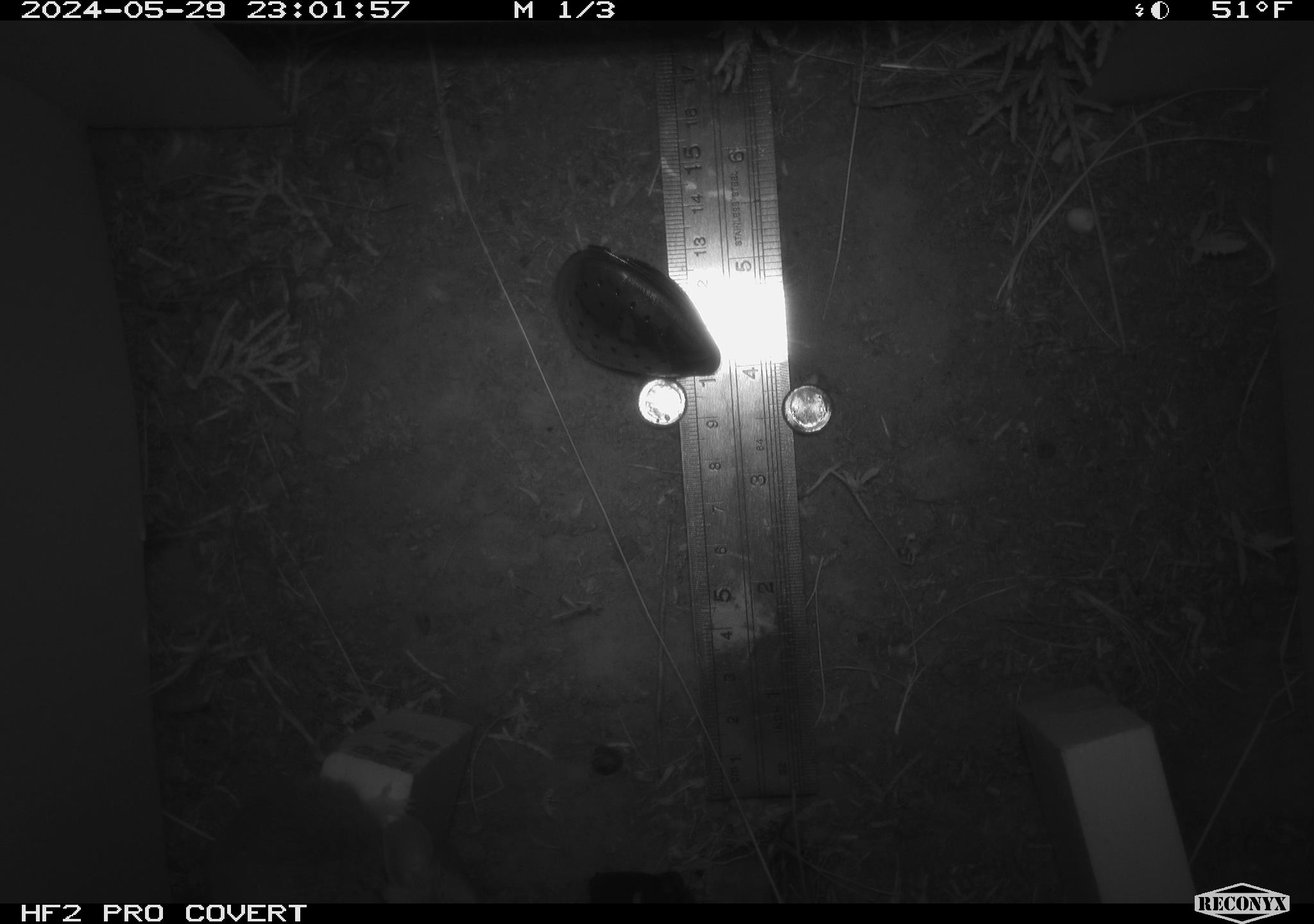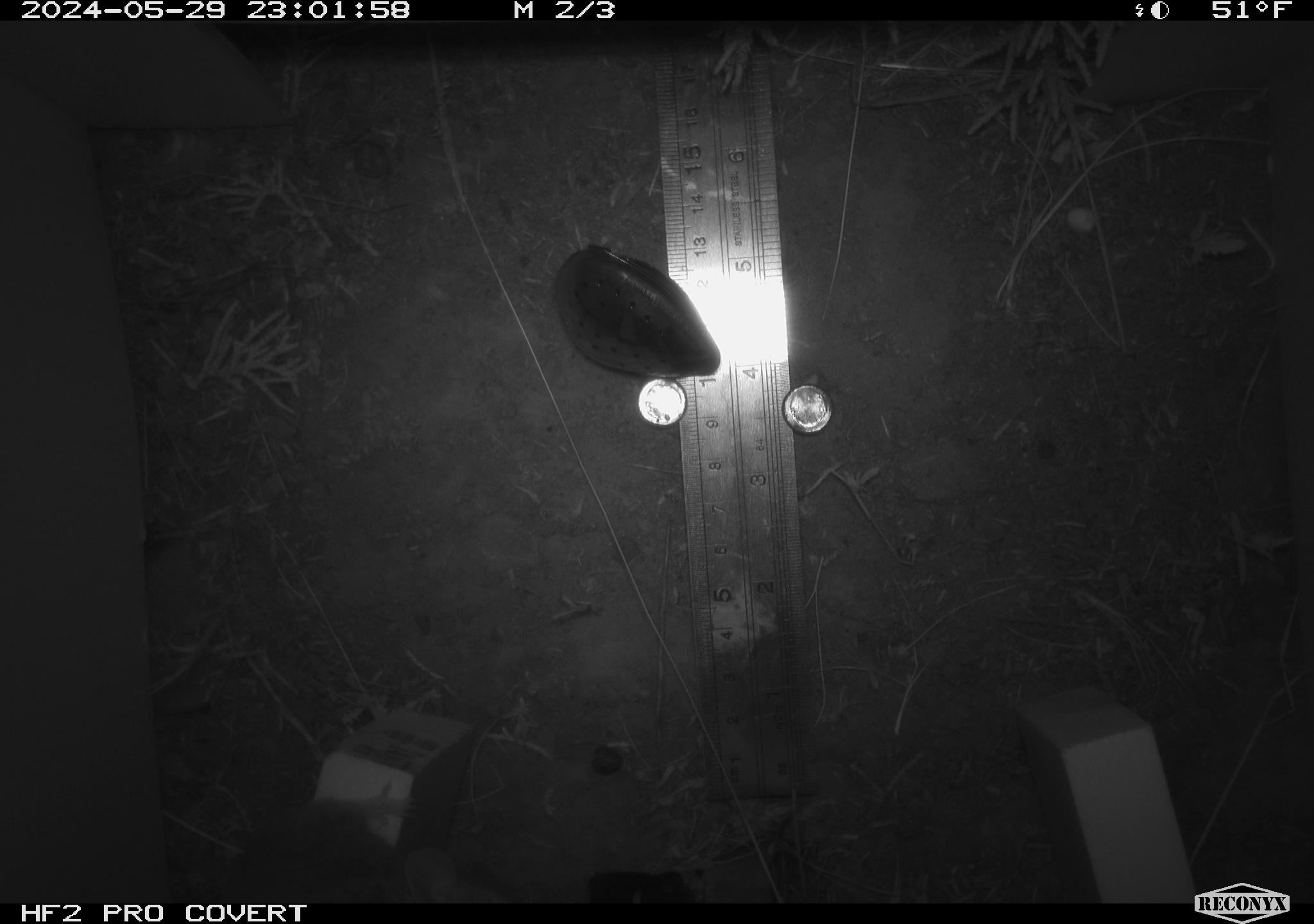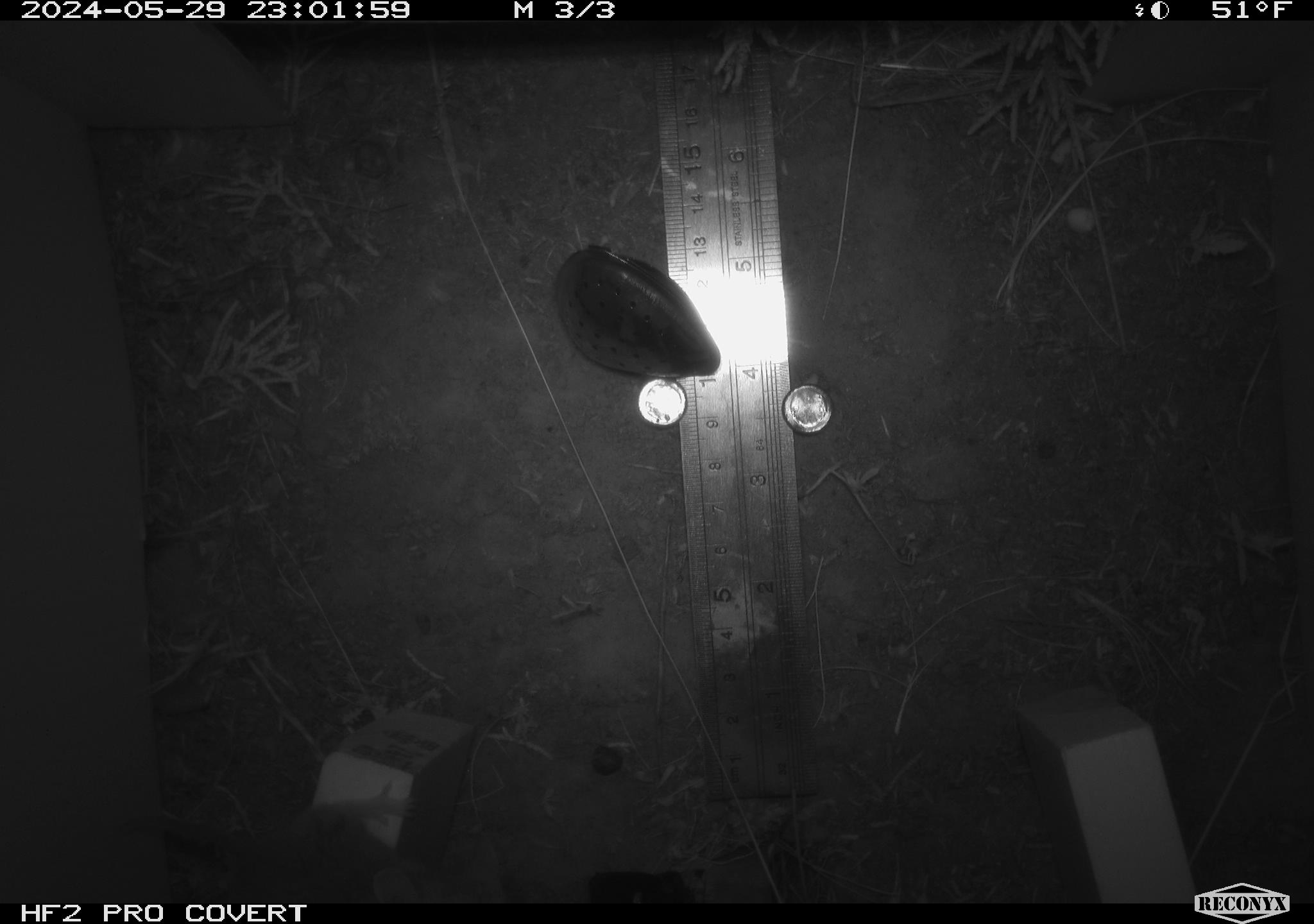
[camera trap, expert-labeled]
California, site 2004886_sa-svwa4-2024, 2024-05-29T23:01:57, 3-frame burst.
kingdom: Animalia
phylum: Chordata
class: Mammalia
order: Rodentia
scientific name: Rodentia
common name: mouse species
Mouse species (Rodentia).